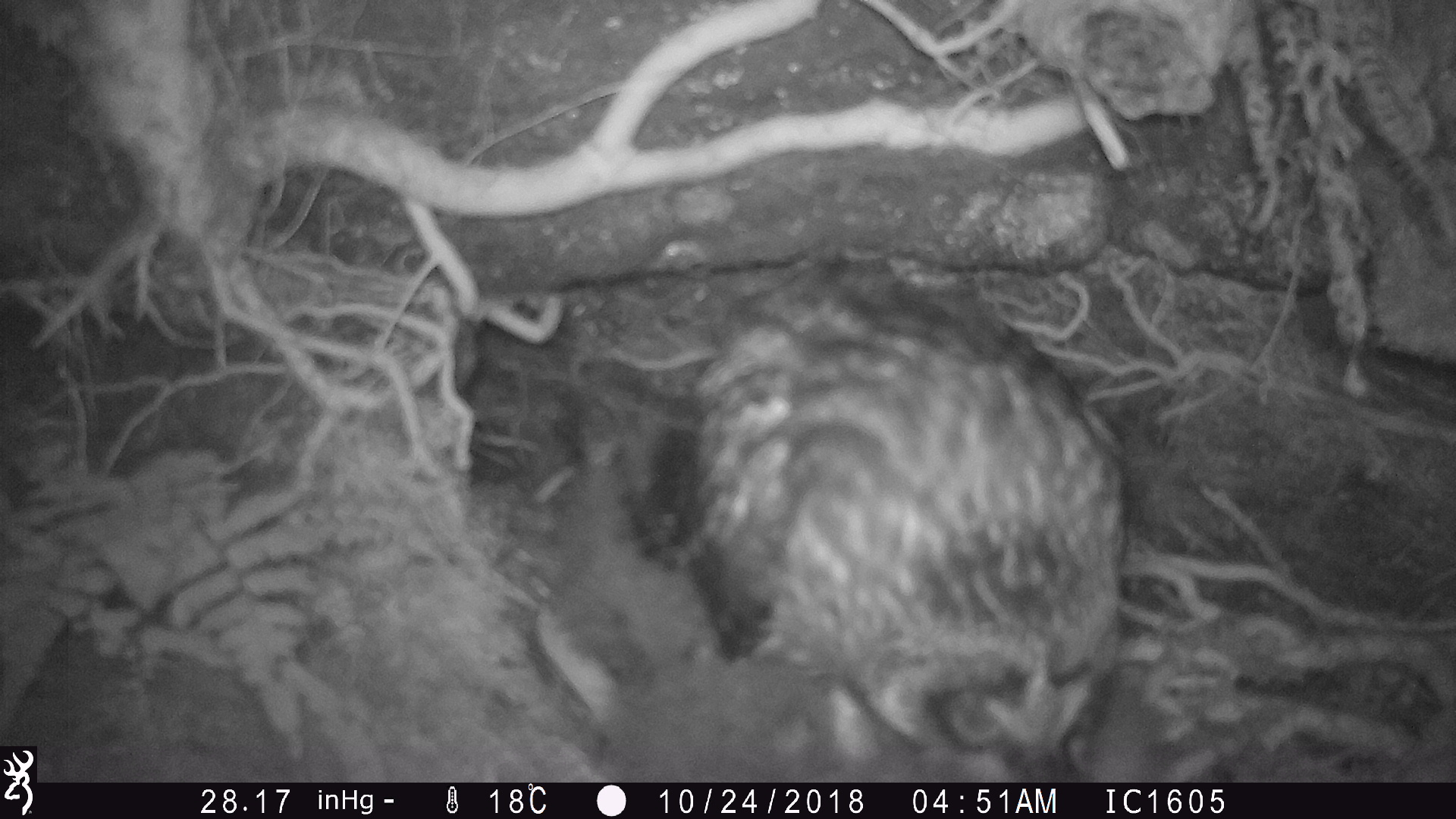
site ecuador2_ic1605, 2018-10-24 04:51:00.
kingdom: Animalia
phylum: Chordata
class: Aves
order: Strigiformes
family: Strigidae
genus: Asio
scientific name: Asio flammeus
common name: short-eared owl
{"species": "short-eared owl (Asio flammeus)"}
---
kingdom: Animalia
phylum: Chordata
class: Aves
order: Procellariiformes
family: Procellariidae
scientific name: Procellariidae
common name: petrel chick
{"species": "petrel chick (Procellariidae)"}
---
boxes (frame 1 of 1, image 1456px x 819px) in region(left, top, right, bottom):
petrel chick: region(521, 596, 1172, 771)
short-eared owl: region(535, 244, 1165, 782)